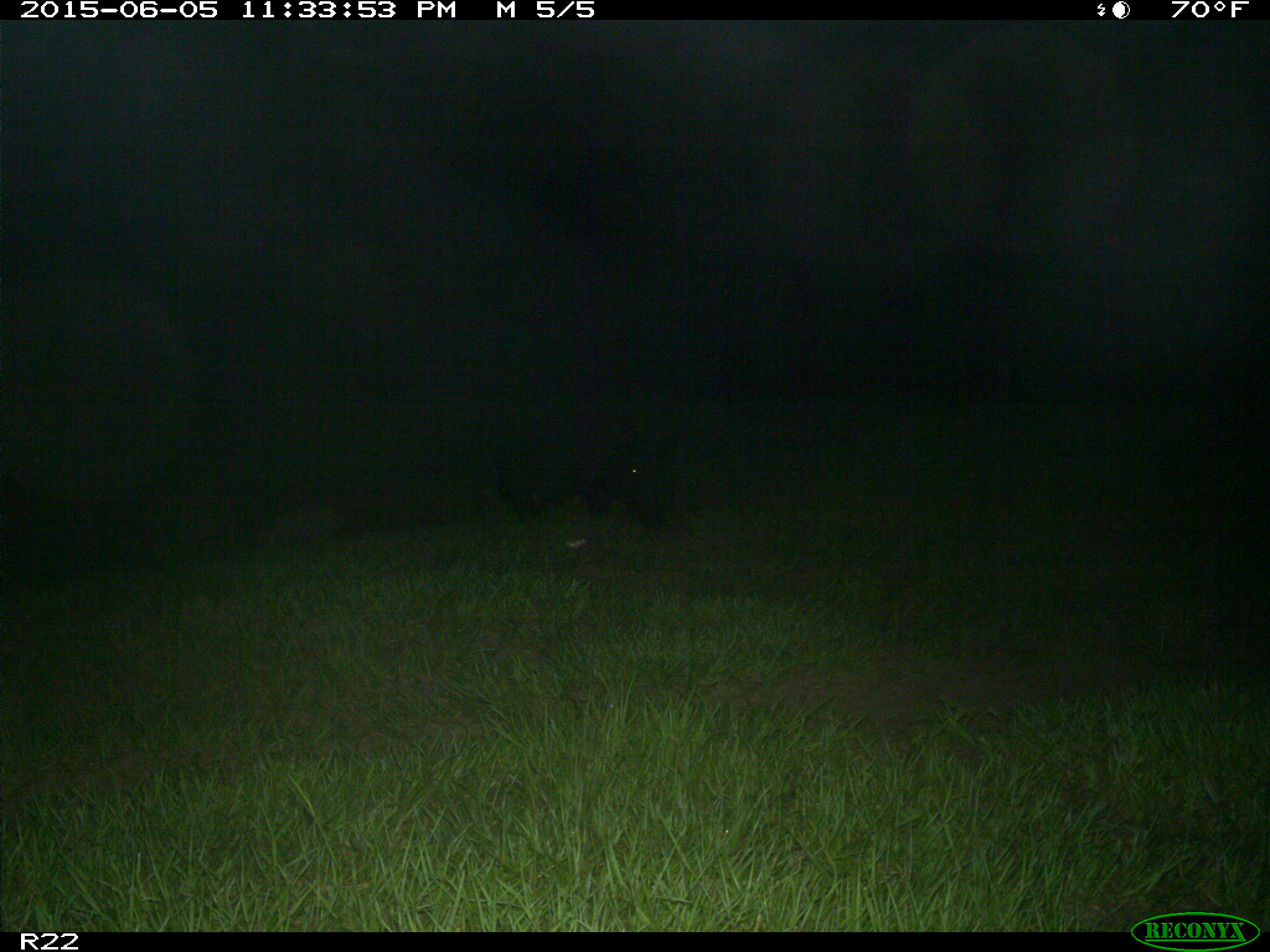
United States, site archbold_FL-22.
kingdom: Animalia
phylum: Chordata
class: Mammalia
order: Artiodactyla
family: Bovidae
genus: Bos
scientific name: Bos taurus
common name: domestic cow